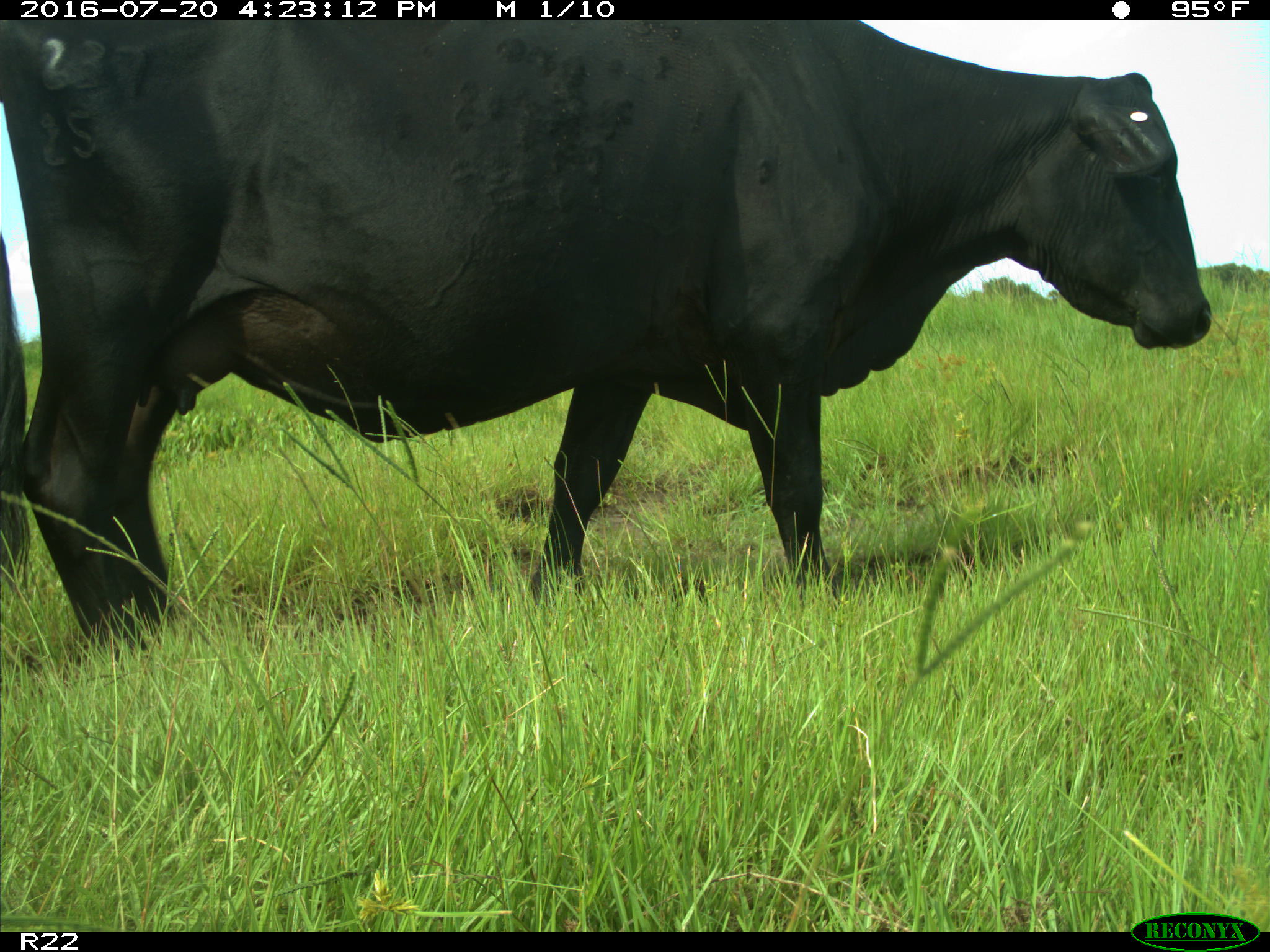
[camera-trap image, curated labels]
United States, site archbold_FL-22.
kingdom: Animalia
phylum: Chordata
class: Mammalia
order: Artiodactyla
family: Bovidae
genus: Bos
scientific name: Bos taurus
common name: domestic cow